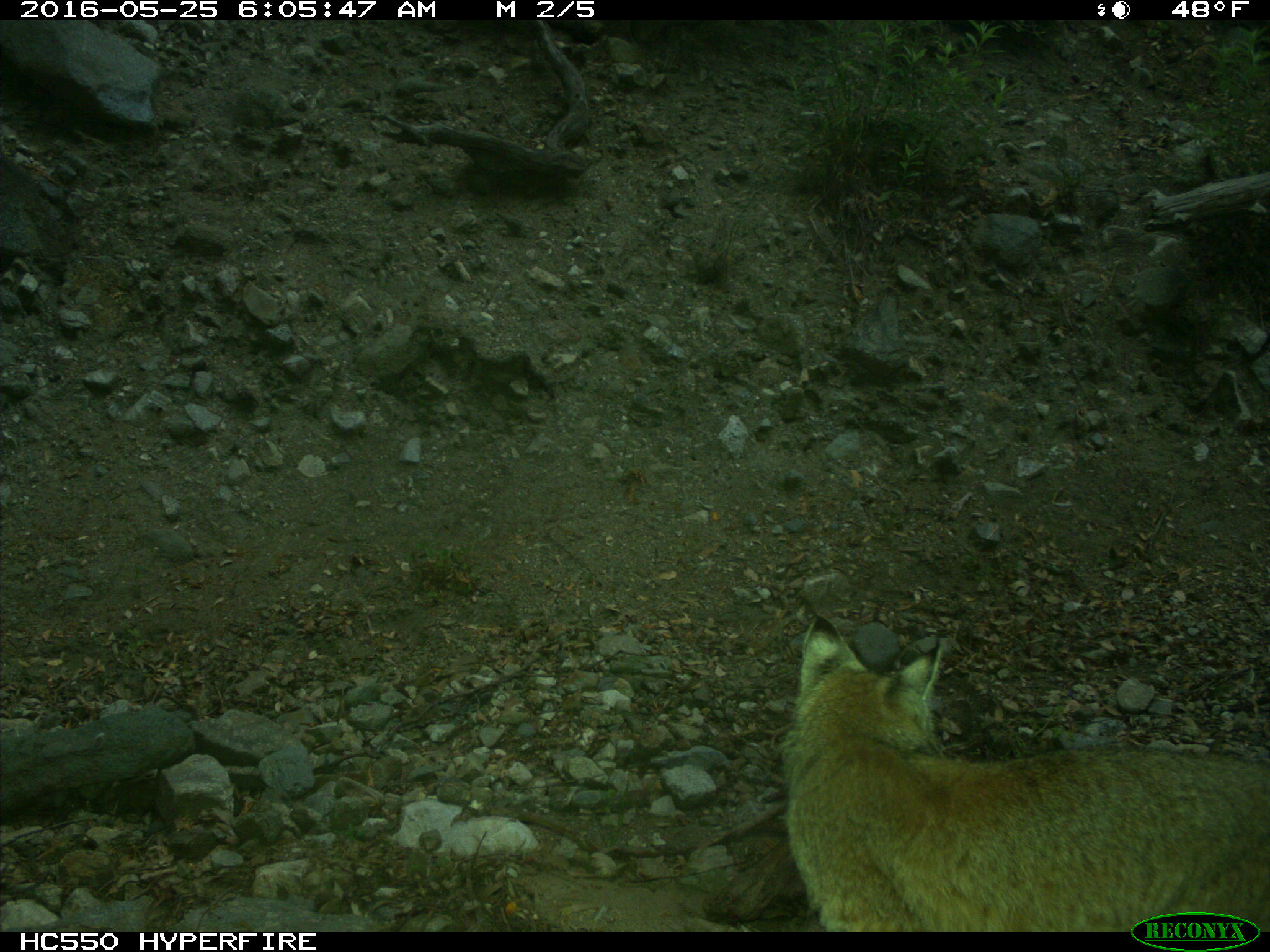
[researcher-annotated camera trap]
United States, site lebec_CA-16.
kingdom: Animalia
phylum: Chordata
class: Mammalia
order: Carnivora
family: Felidae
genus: Lynx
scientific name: Lynx rufus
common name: bobcat